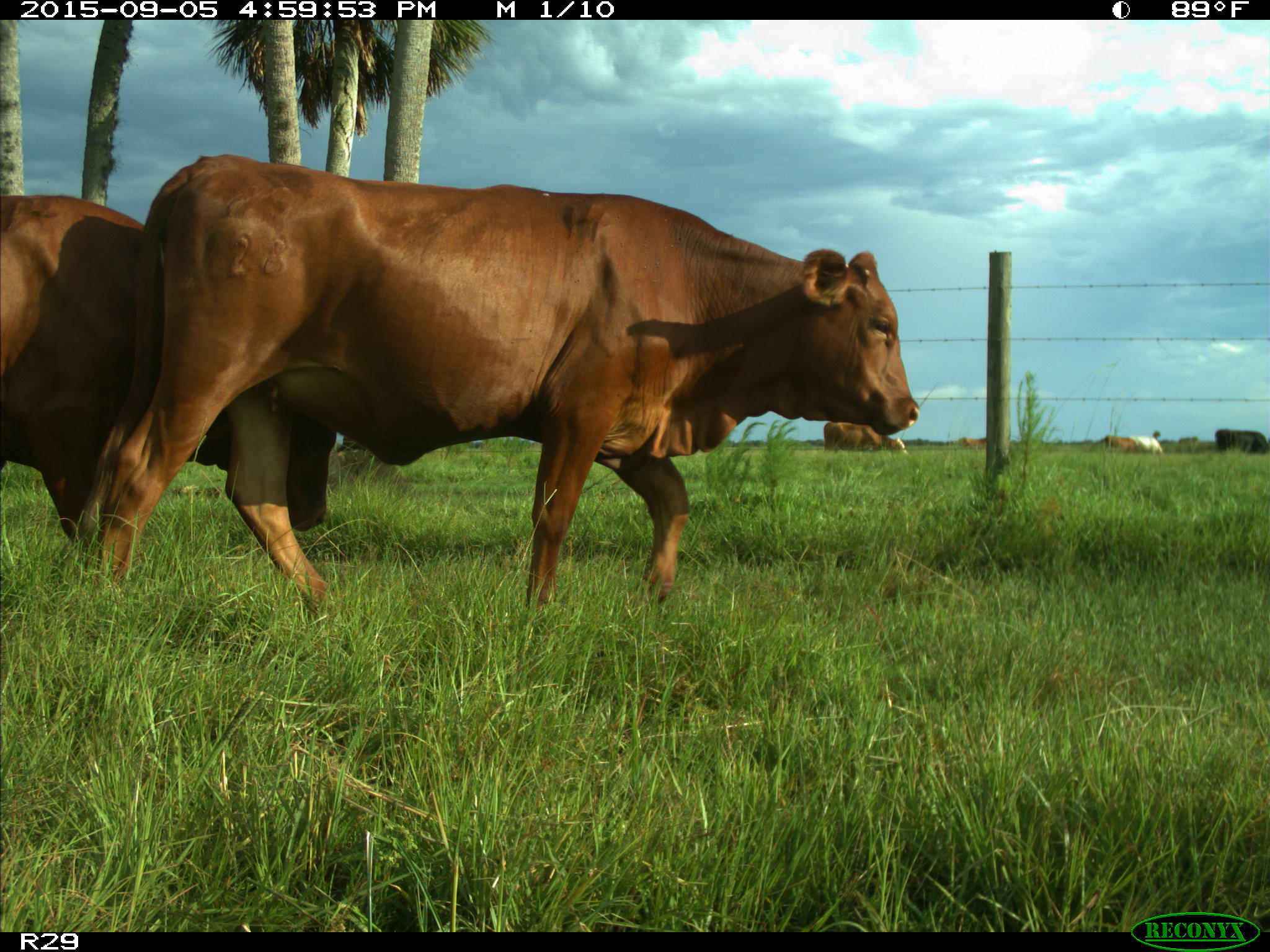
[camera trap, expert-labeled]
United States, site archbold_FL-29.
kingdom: Animalia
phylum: Chordata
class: Mammalia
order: Artiodactyla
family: Bovidae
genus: Bos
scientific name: Bos taurus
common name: domestic cow